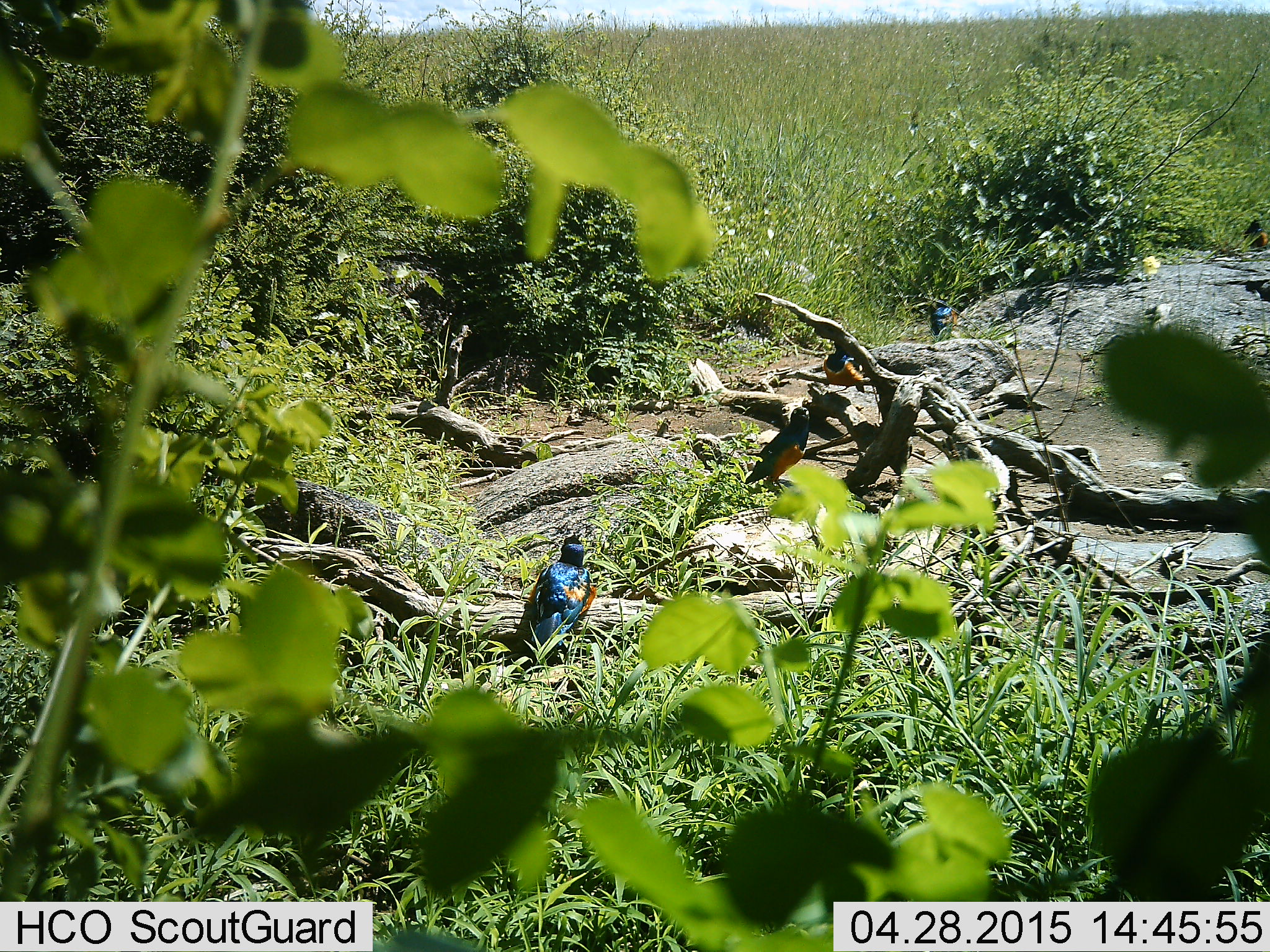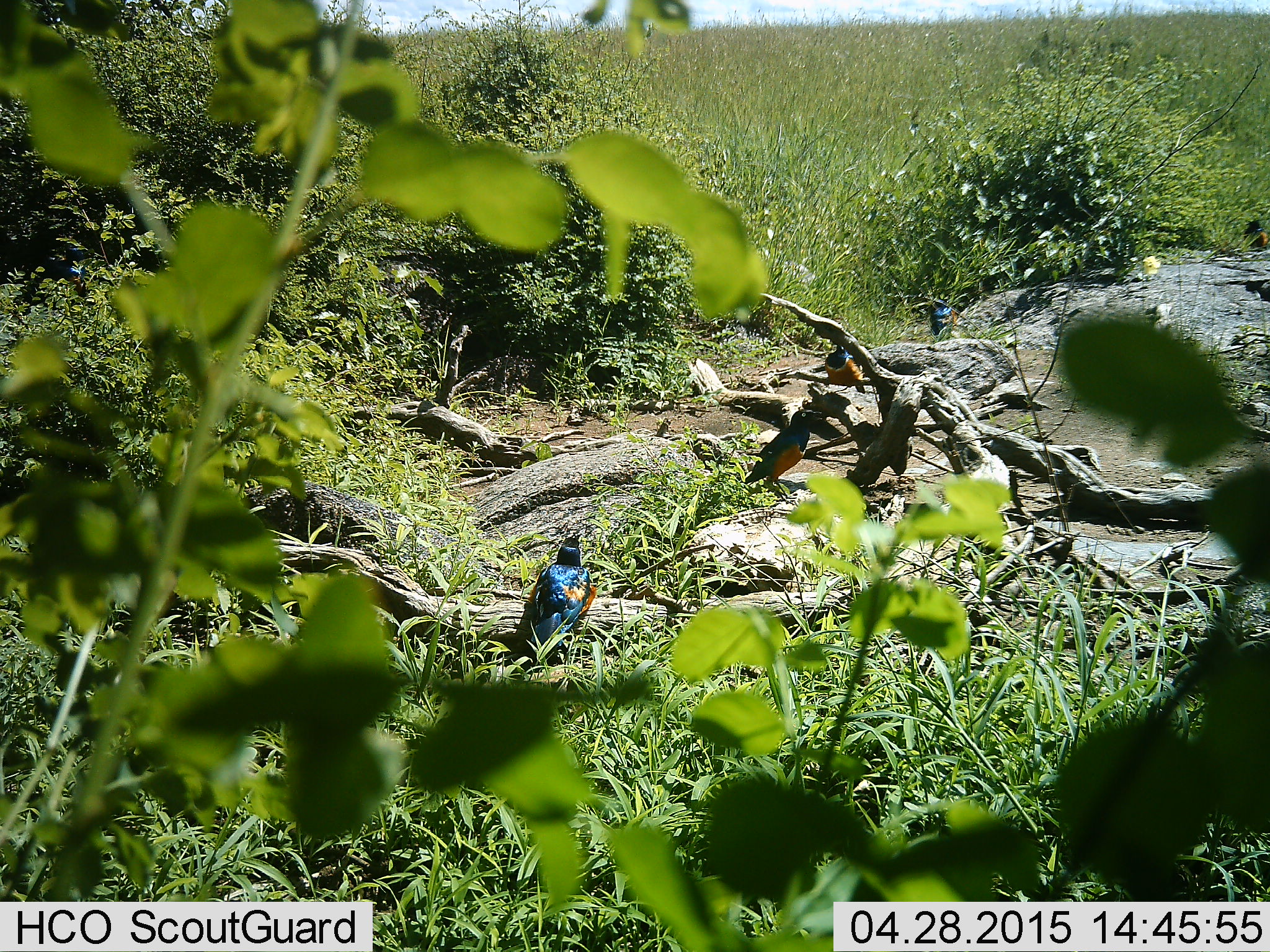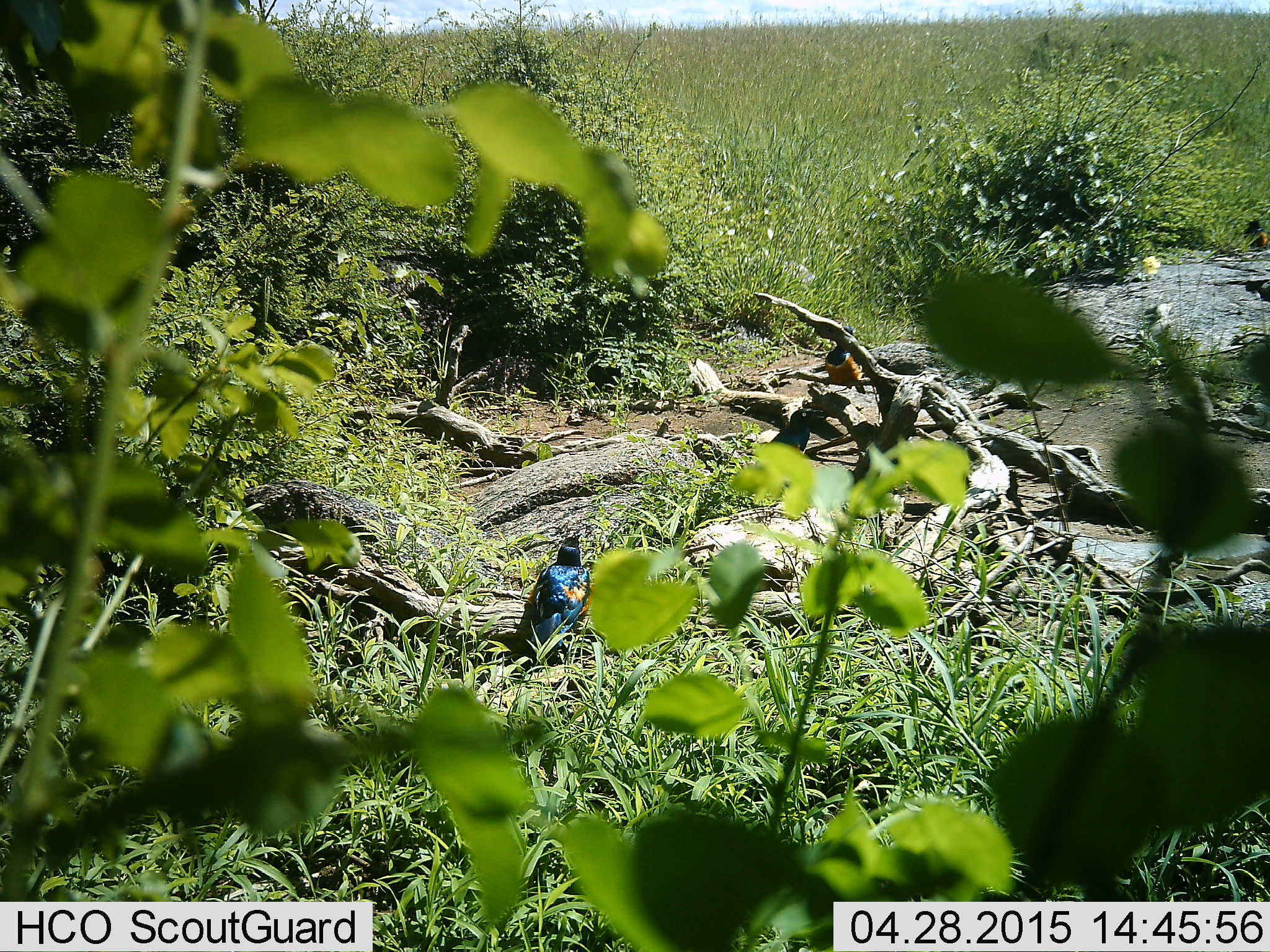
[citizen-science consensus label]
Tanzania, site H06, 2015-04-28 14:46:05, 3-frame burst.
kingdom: Animalia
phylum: Chordata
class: Aves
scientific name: Aves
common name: bird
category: otherbird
Otherbird (bird) (Aves), count 4. Behavior (volunteer vote fractions): standing 91%, resting 9%, moving 9%, interacting 0%. Young present (vote fraction): 0%. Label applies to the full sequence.